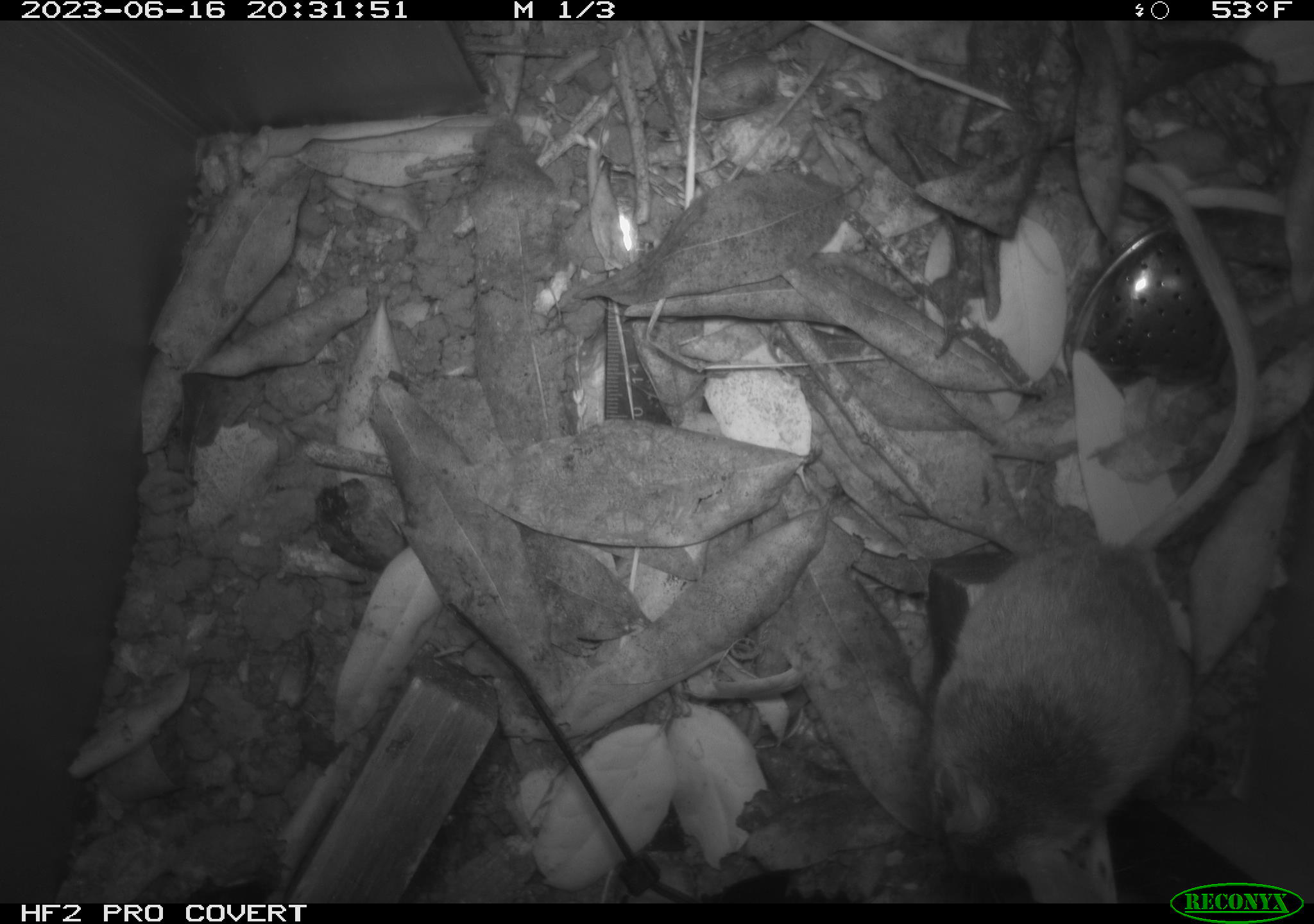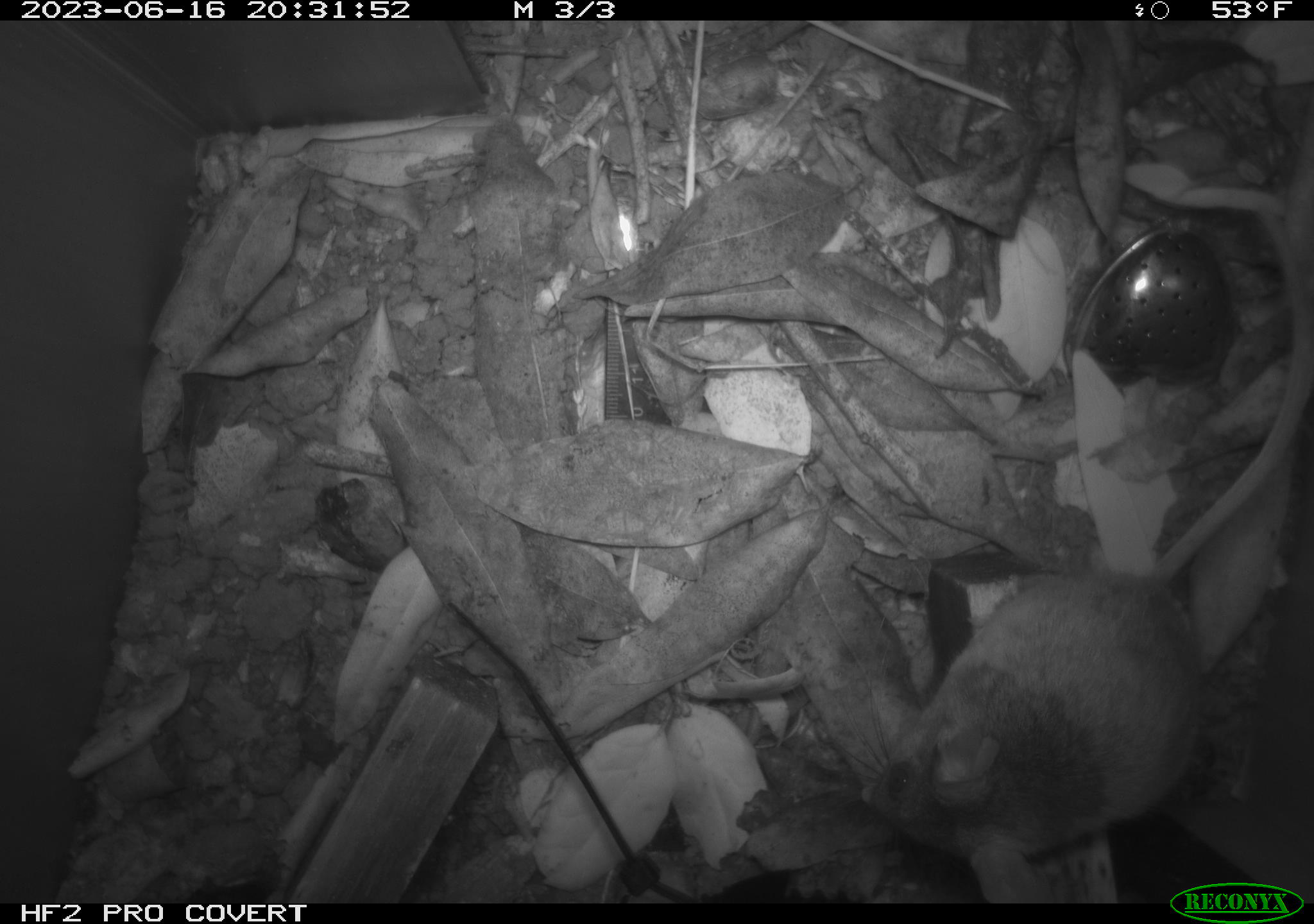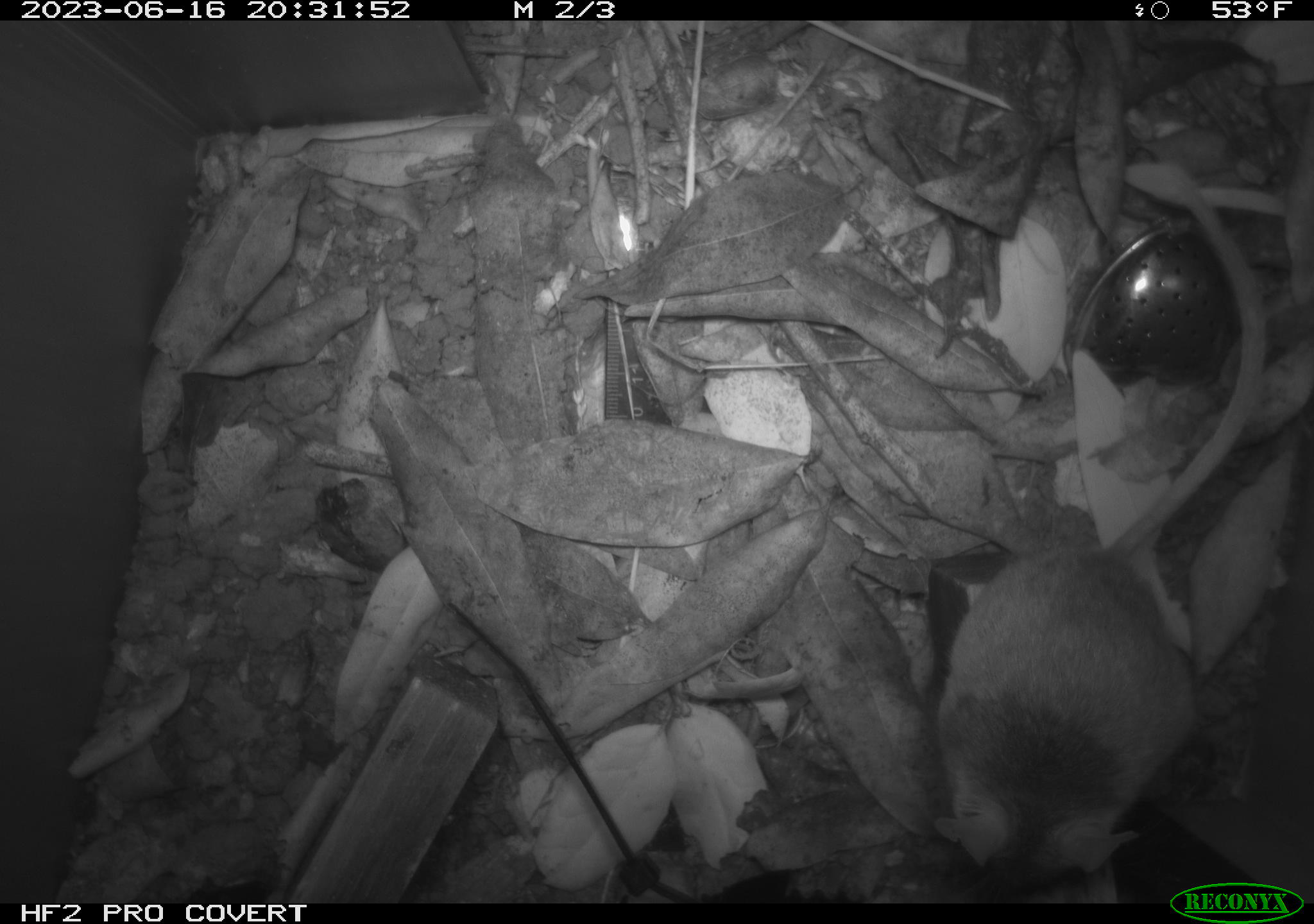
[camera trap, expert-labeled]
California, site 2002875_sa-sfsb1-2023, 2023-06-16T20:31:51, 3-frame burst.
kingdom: Animalia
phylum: Chordata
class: Mammalia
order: Rodentia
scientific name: Rodentia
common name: mouse species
Mouse species (Rodentia).